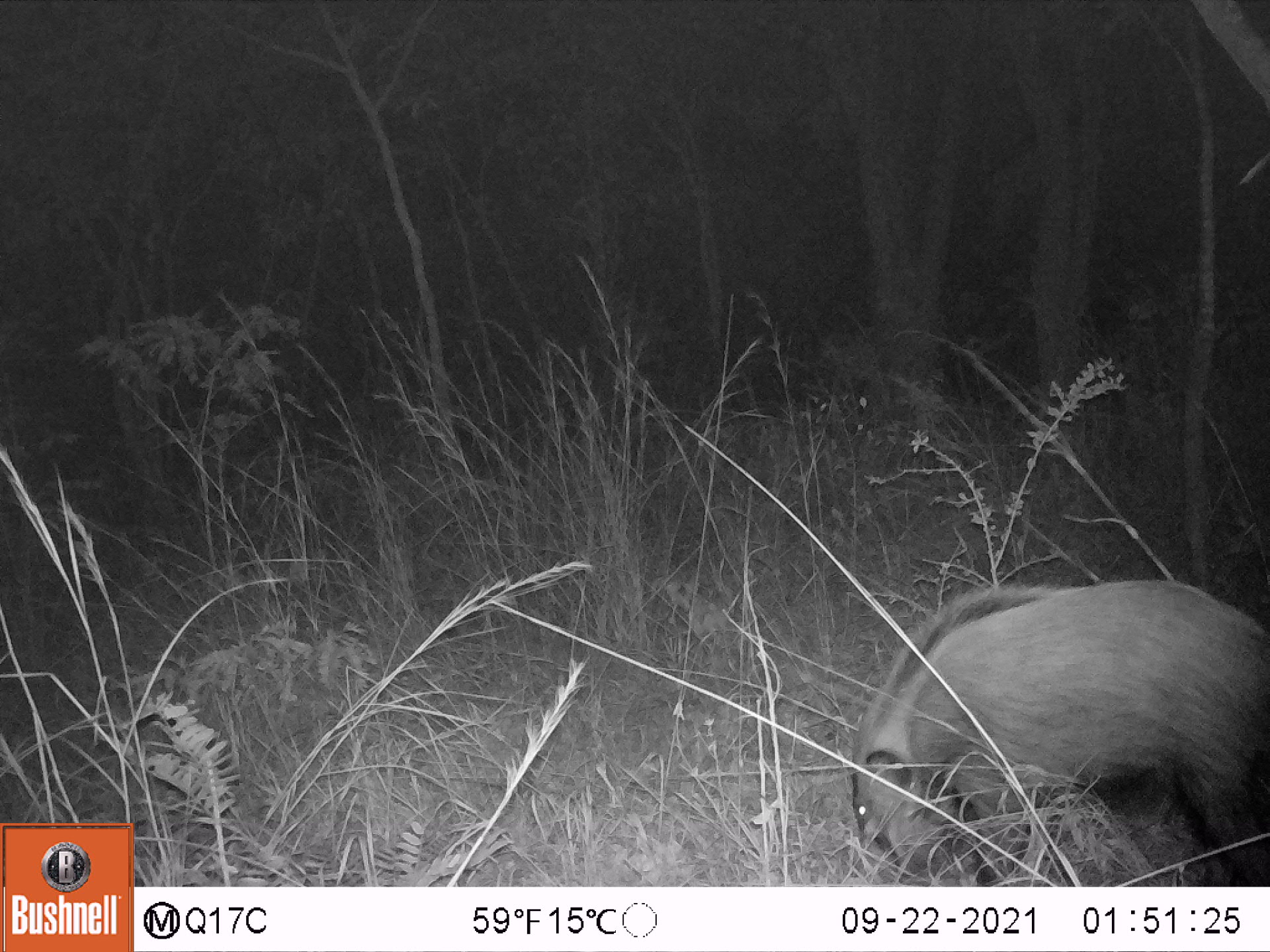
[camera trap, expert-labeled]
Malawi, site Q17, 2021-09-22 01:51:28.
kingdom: Animalia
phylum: Chordata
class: Mammalia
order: Artiodactyla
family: Suidae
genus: Potamochoerus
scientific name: Potamochoerus larvatus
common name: bushpig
Bushpig (Potamochoerus larvatus), count 1.